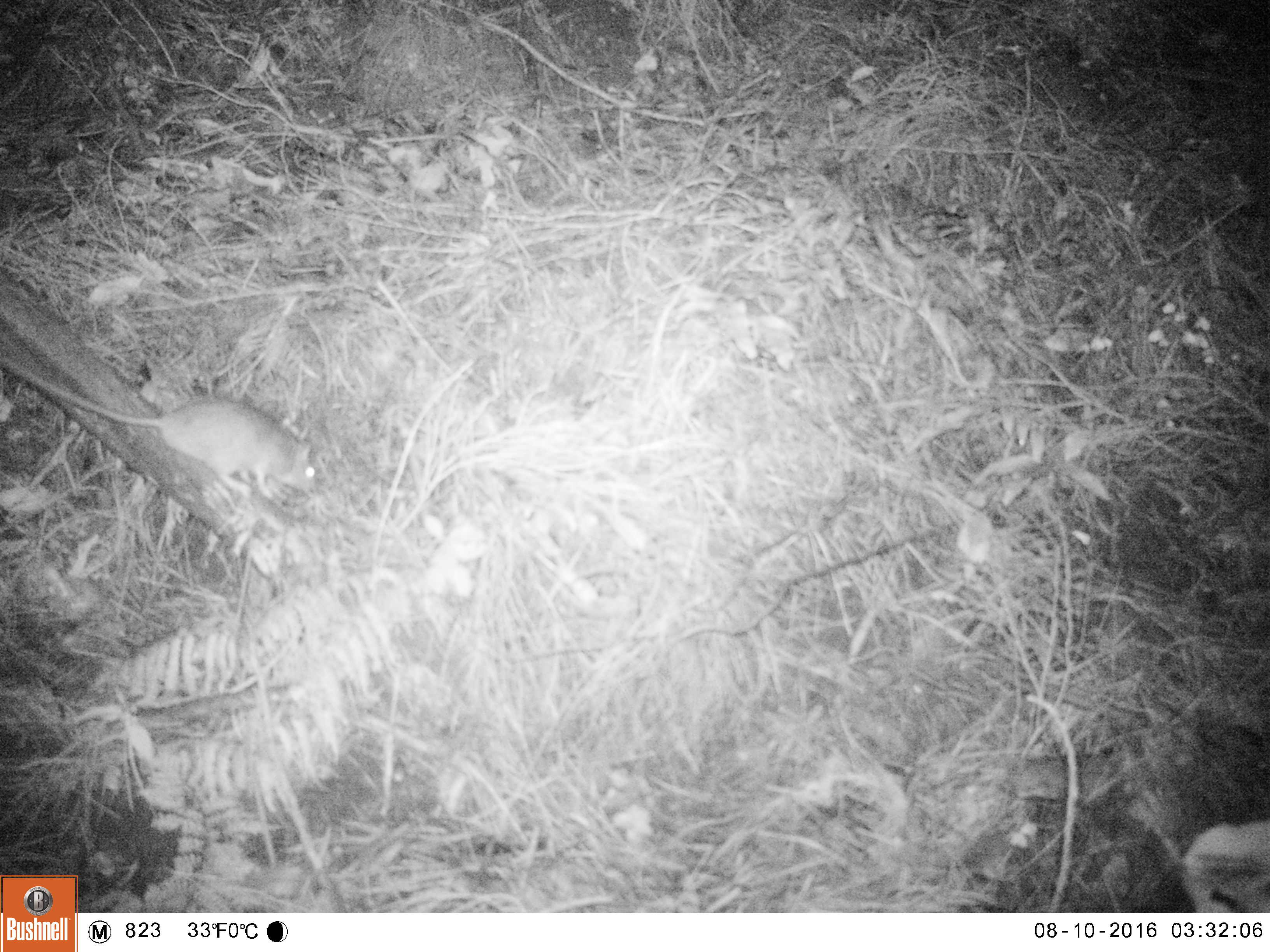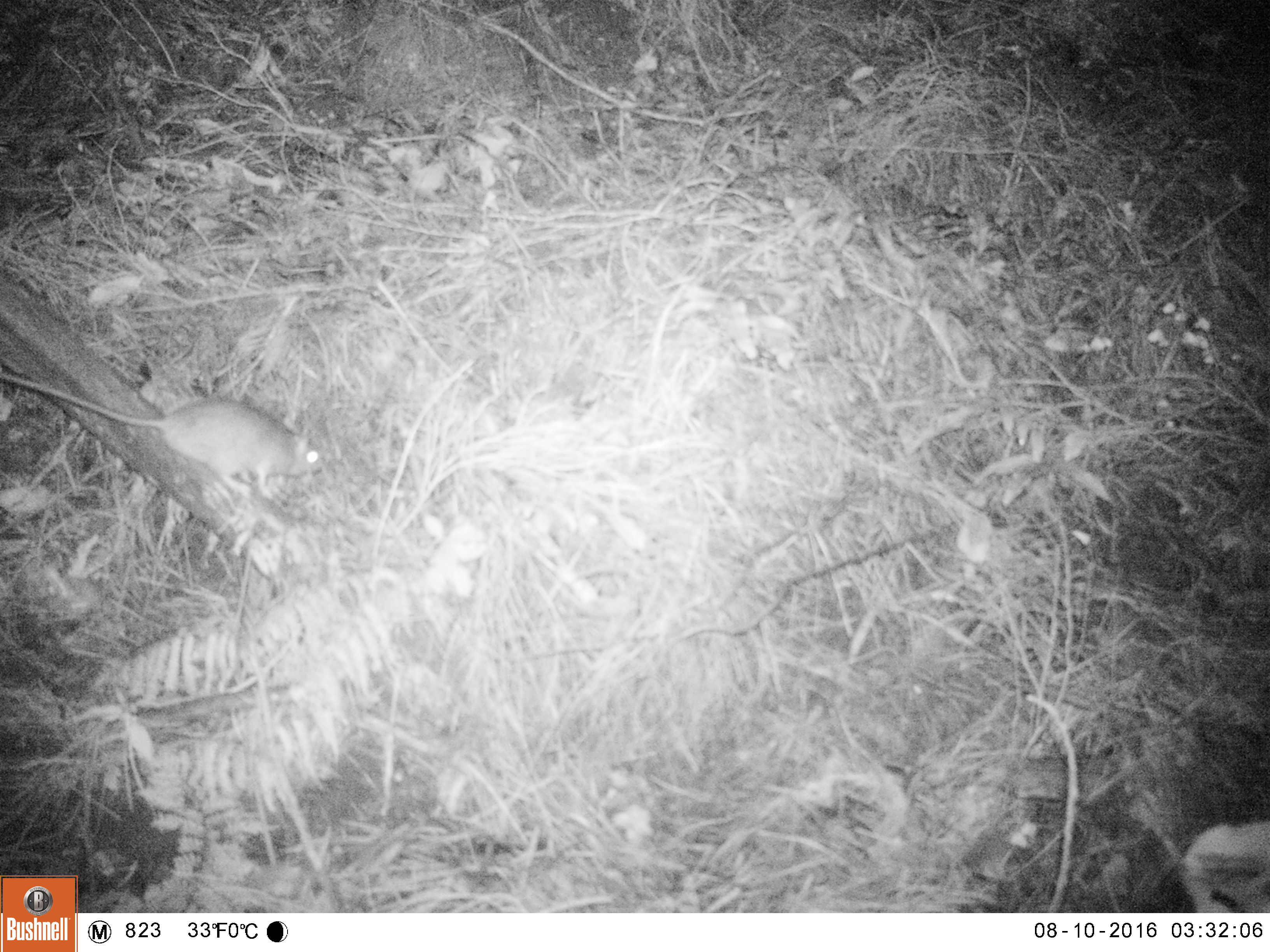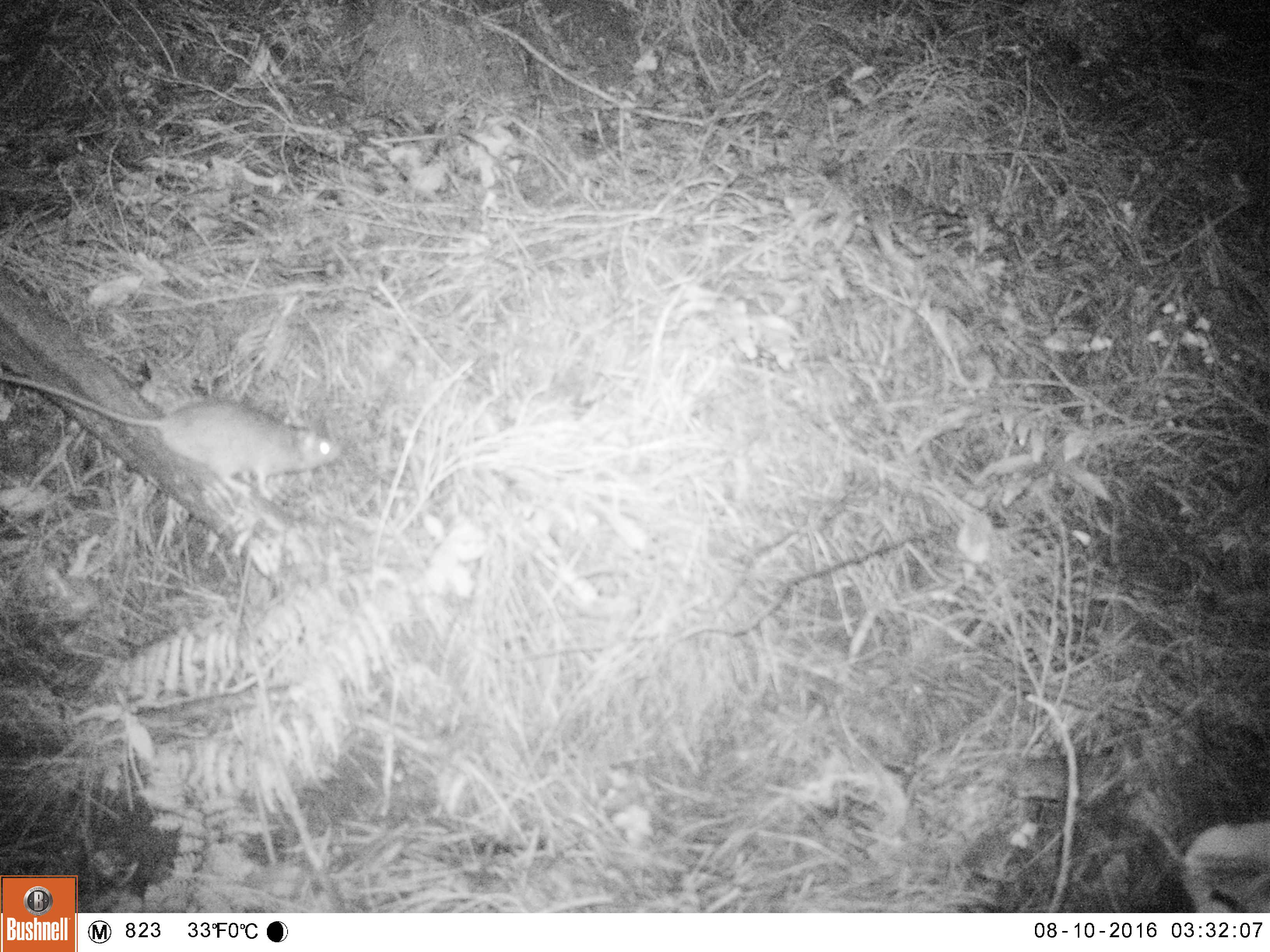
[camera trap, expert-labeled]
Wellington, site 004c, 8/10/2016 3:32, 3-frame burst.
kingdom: Animalia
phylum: Chordata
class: Mammalia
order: Rodentia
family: Muridae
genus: Rattus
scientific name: Rattus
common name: rat